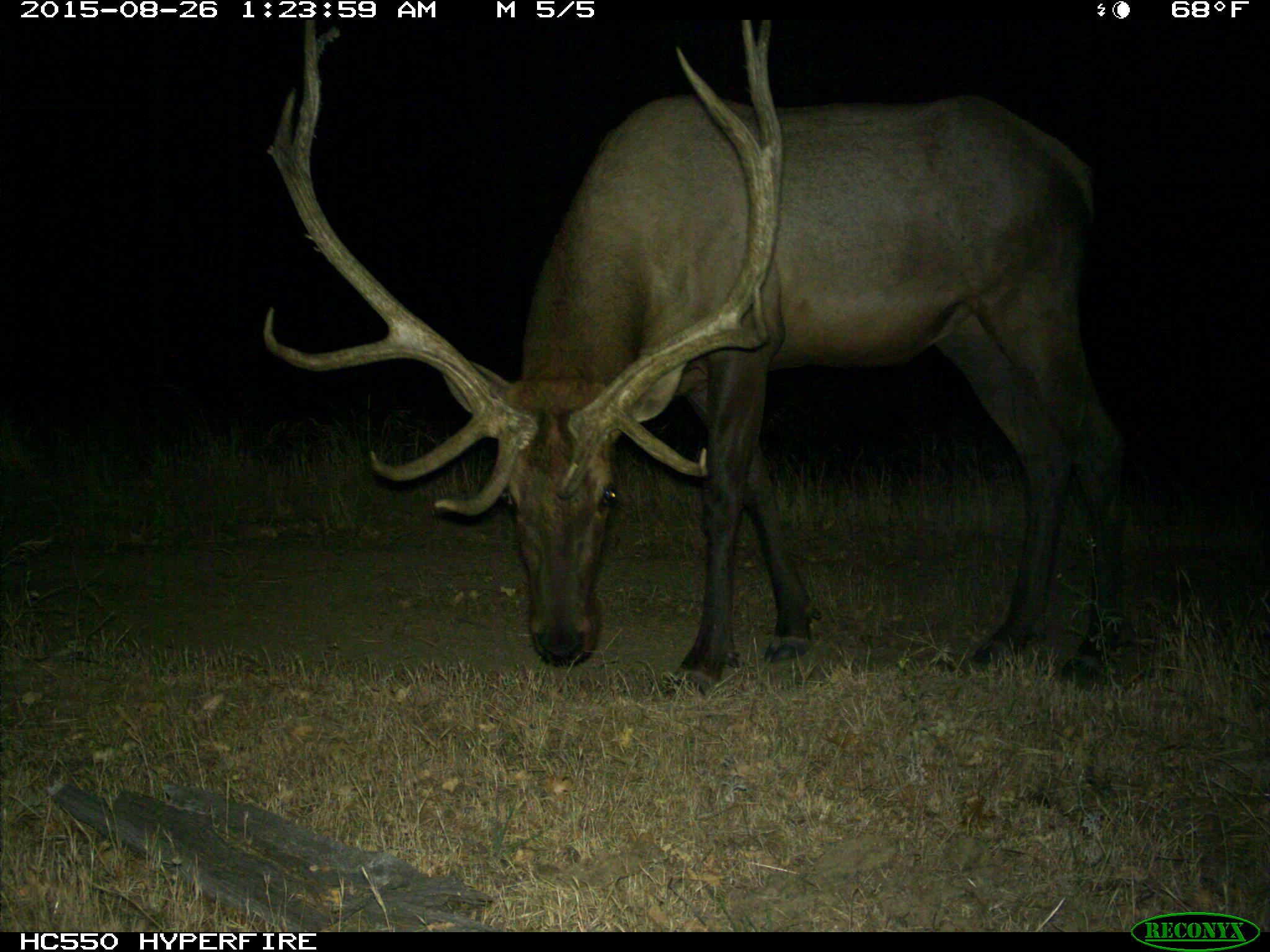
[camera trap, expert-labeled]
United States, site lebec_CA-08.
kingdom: Animalia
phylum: Chordata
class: Mammalia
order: Artiodactyla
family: Cervidae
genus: Cervus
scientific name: Cervus canadensis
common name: elk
Cervus canadensis (elk).